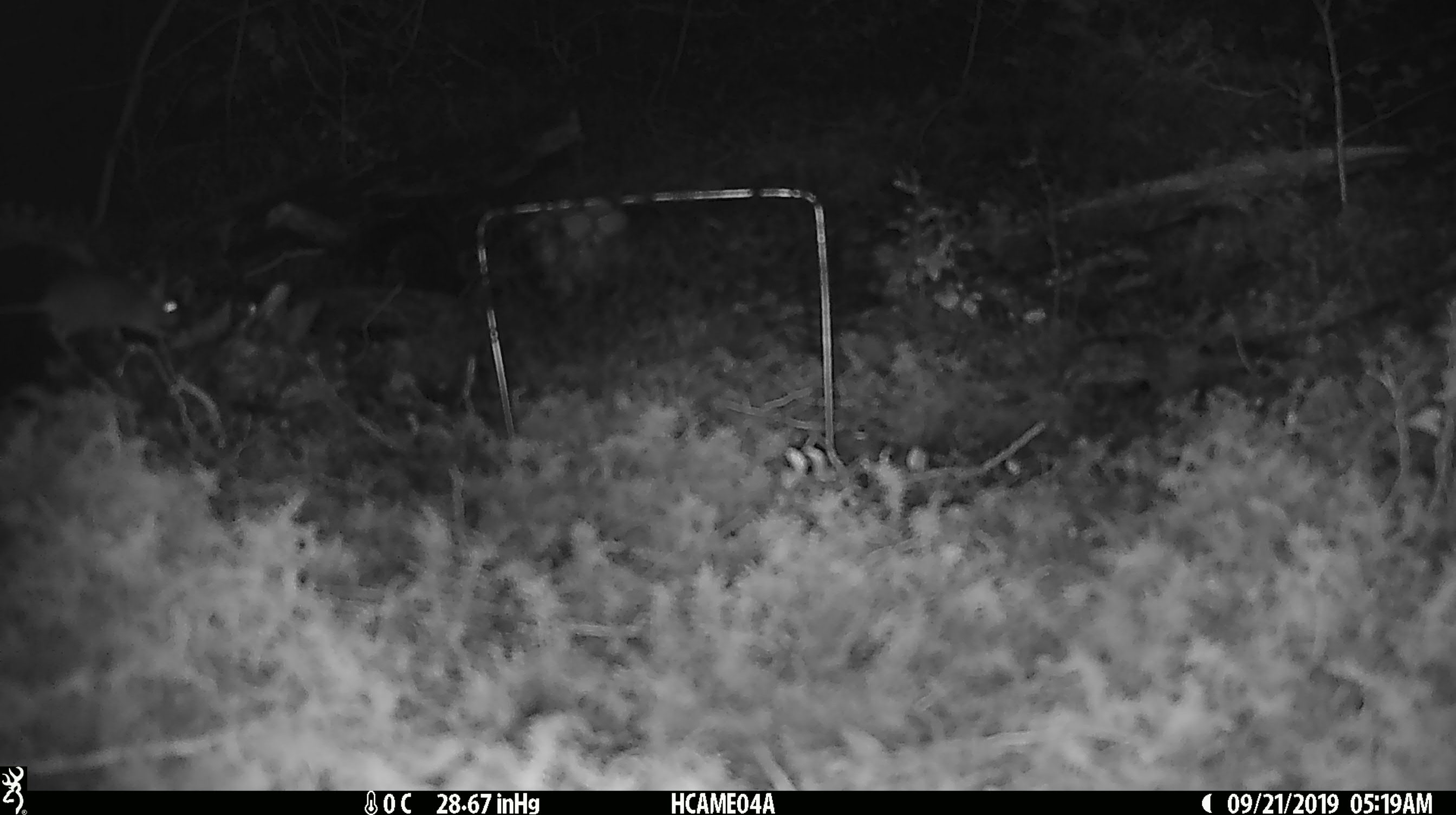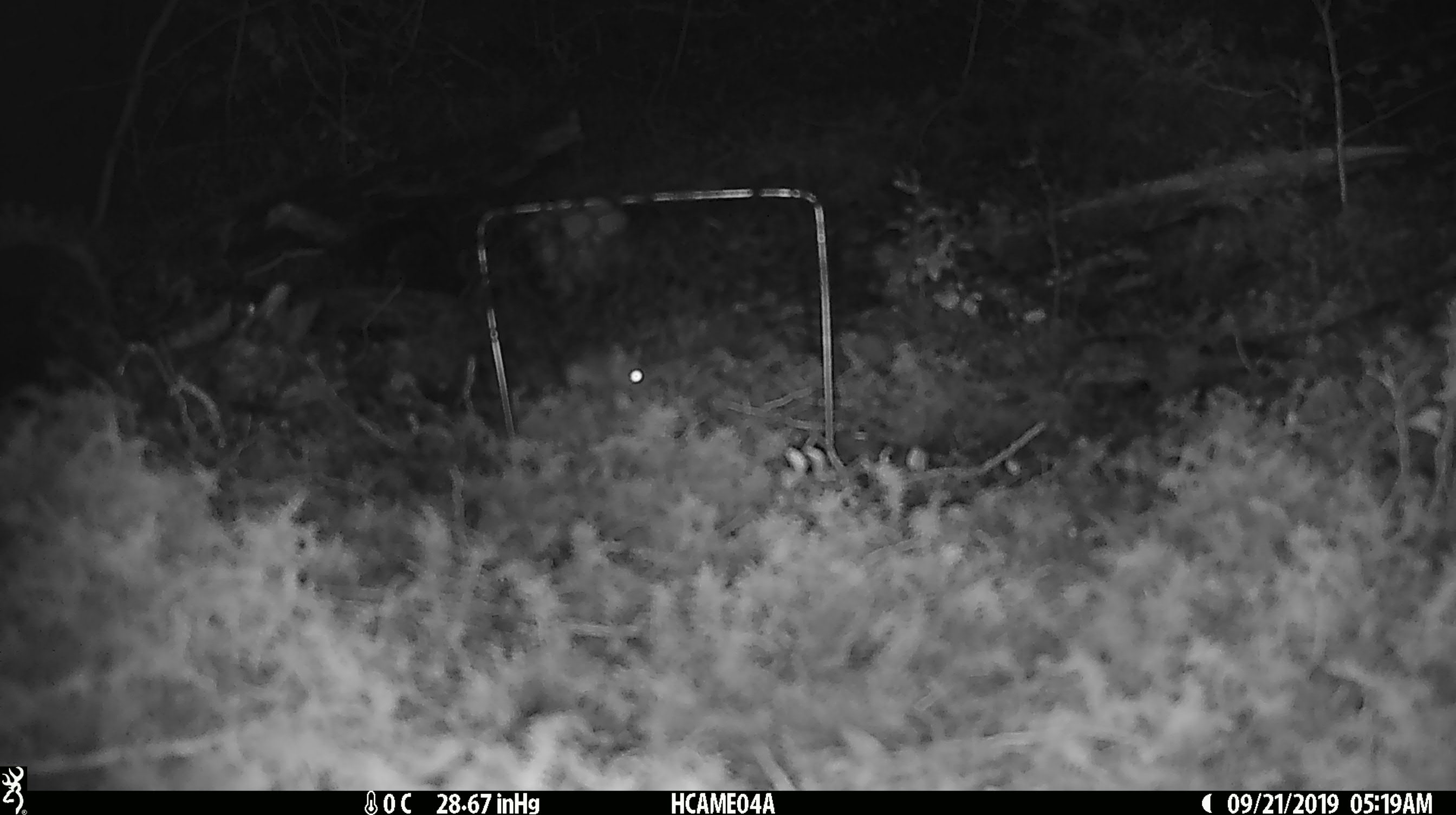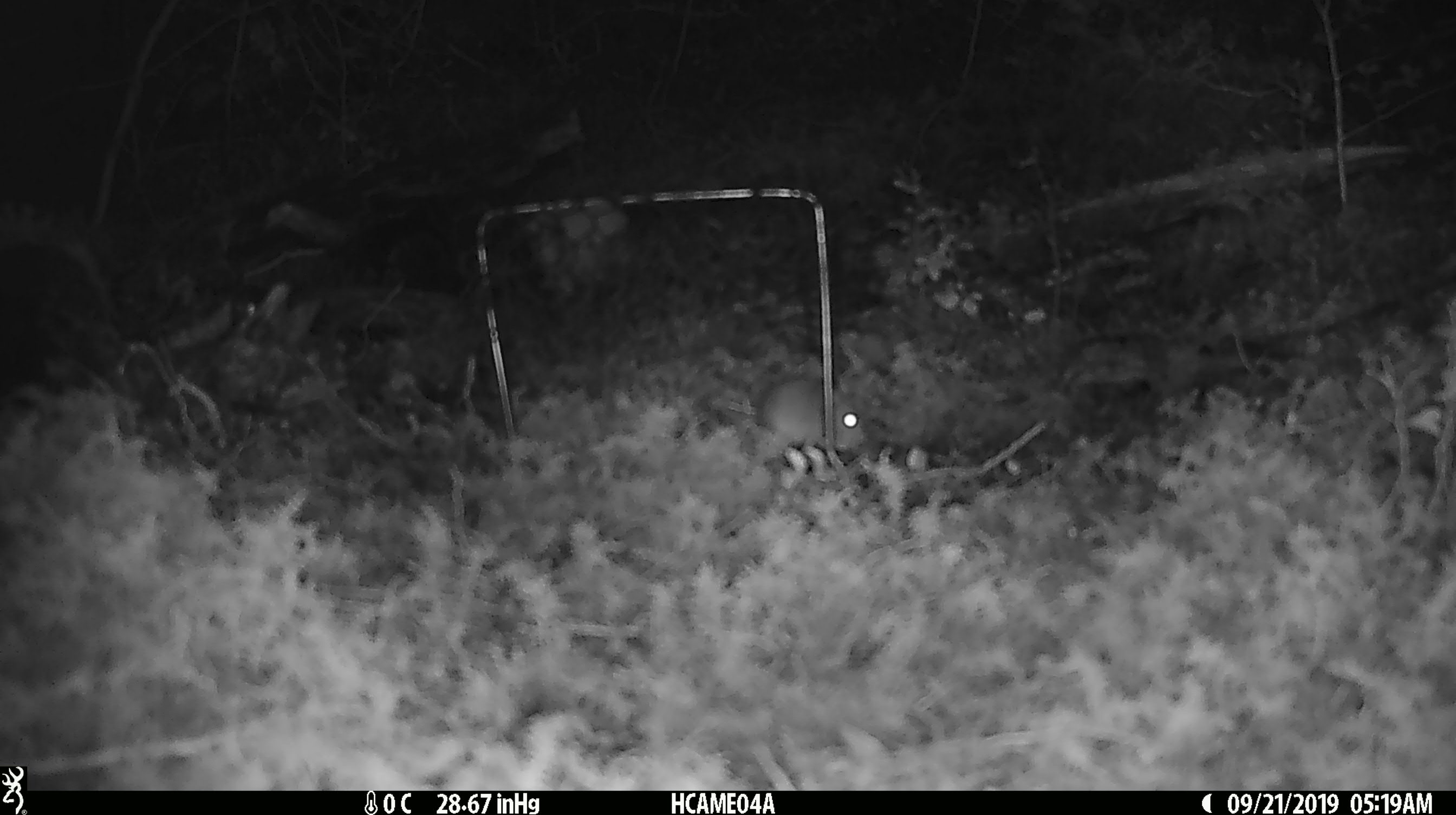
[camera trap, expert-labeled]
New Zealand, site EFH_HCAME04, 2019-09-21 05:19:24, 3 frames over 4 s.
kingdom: Animalia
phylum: Chordata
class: Mammalia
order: Rodentia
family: Muridae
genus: Mus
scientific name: Mus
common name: mouse